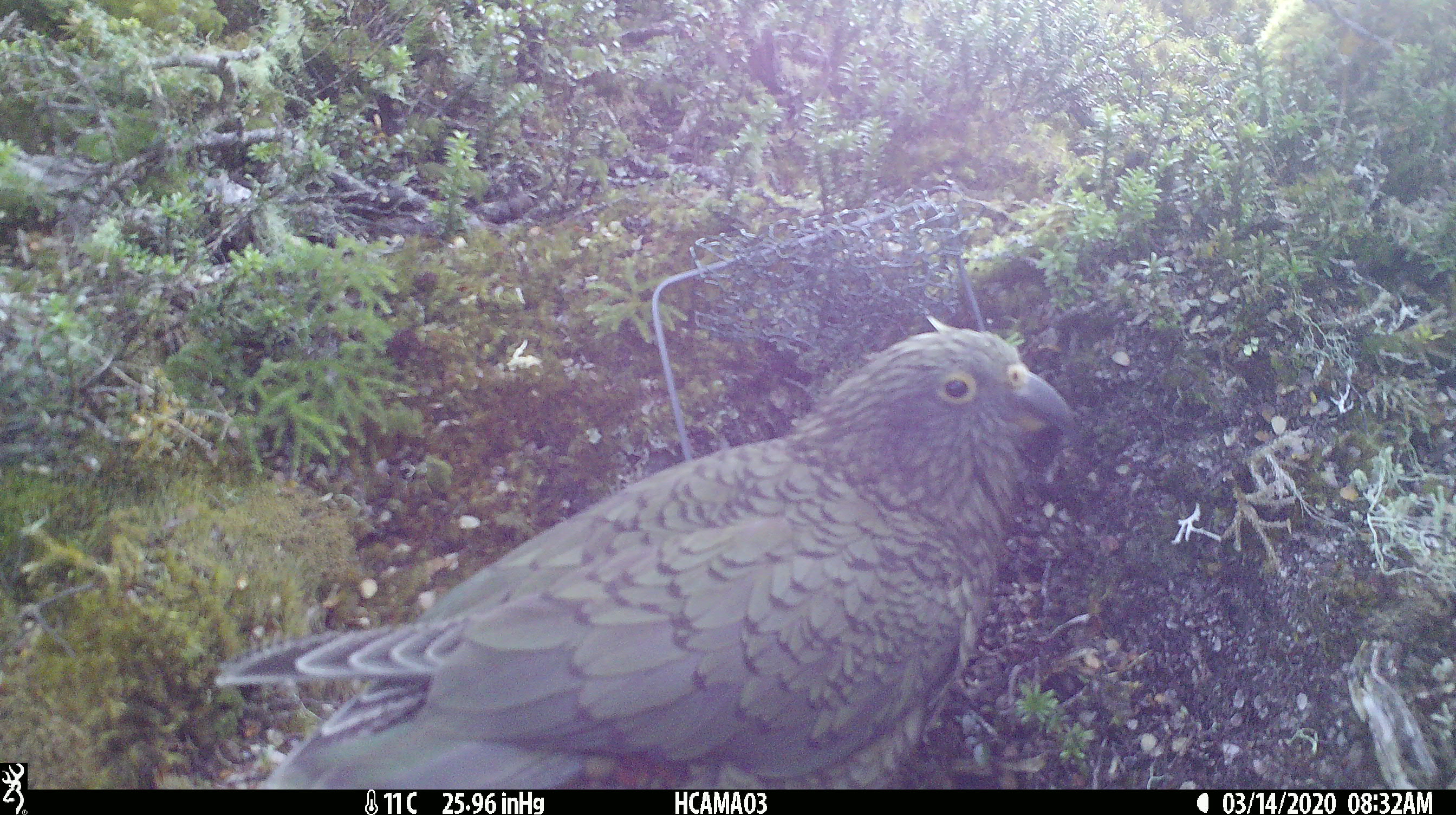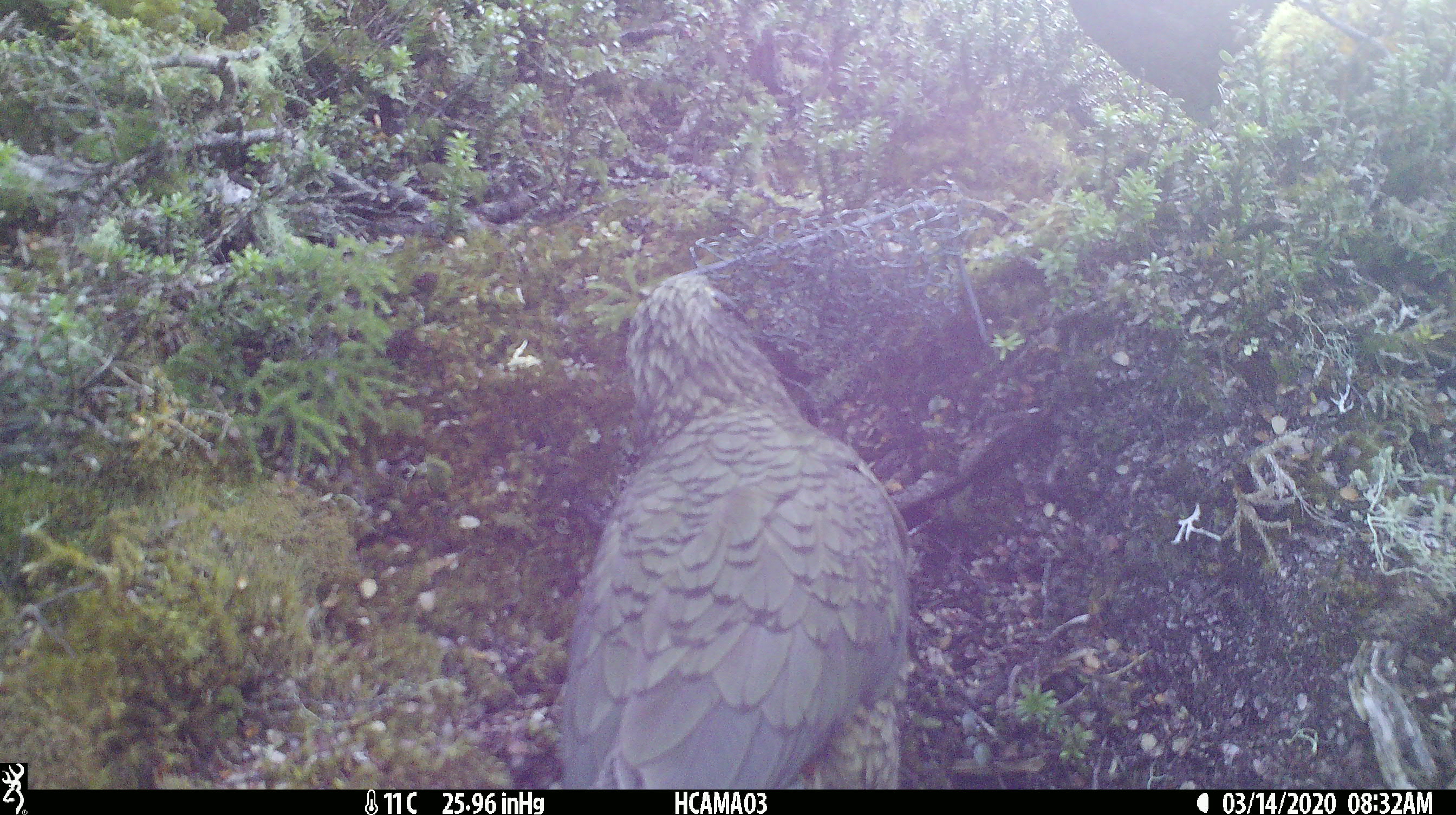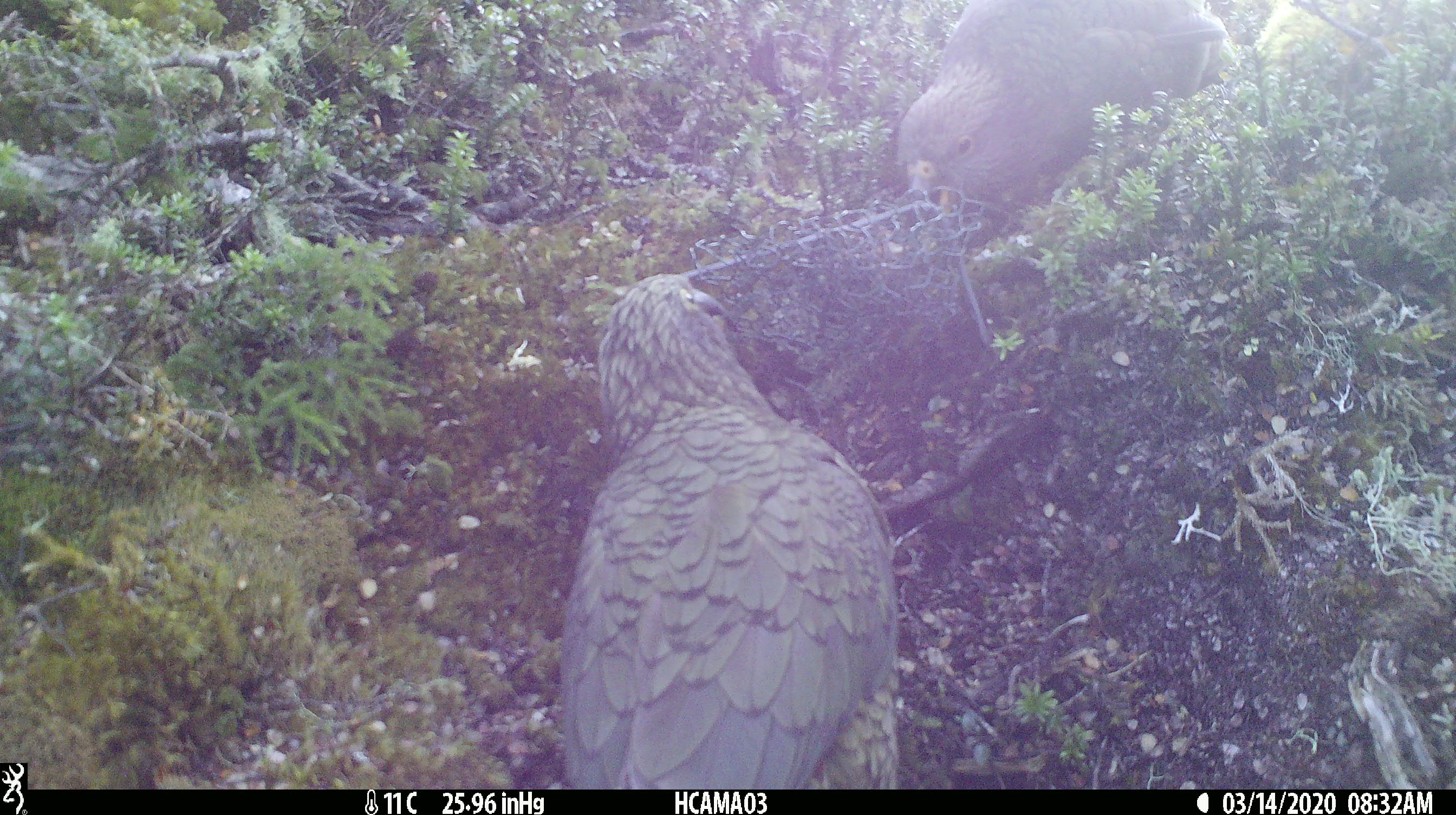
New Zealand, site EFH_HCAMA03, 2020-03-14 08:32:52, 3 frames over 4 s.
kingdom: Animalia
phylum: Chordata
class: Aves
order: Psittaciformes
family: Strigopidae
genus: Nestor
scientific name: Nestor notabilis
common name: kea